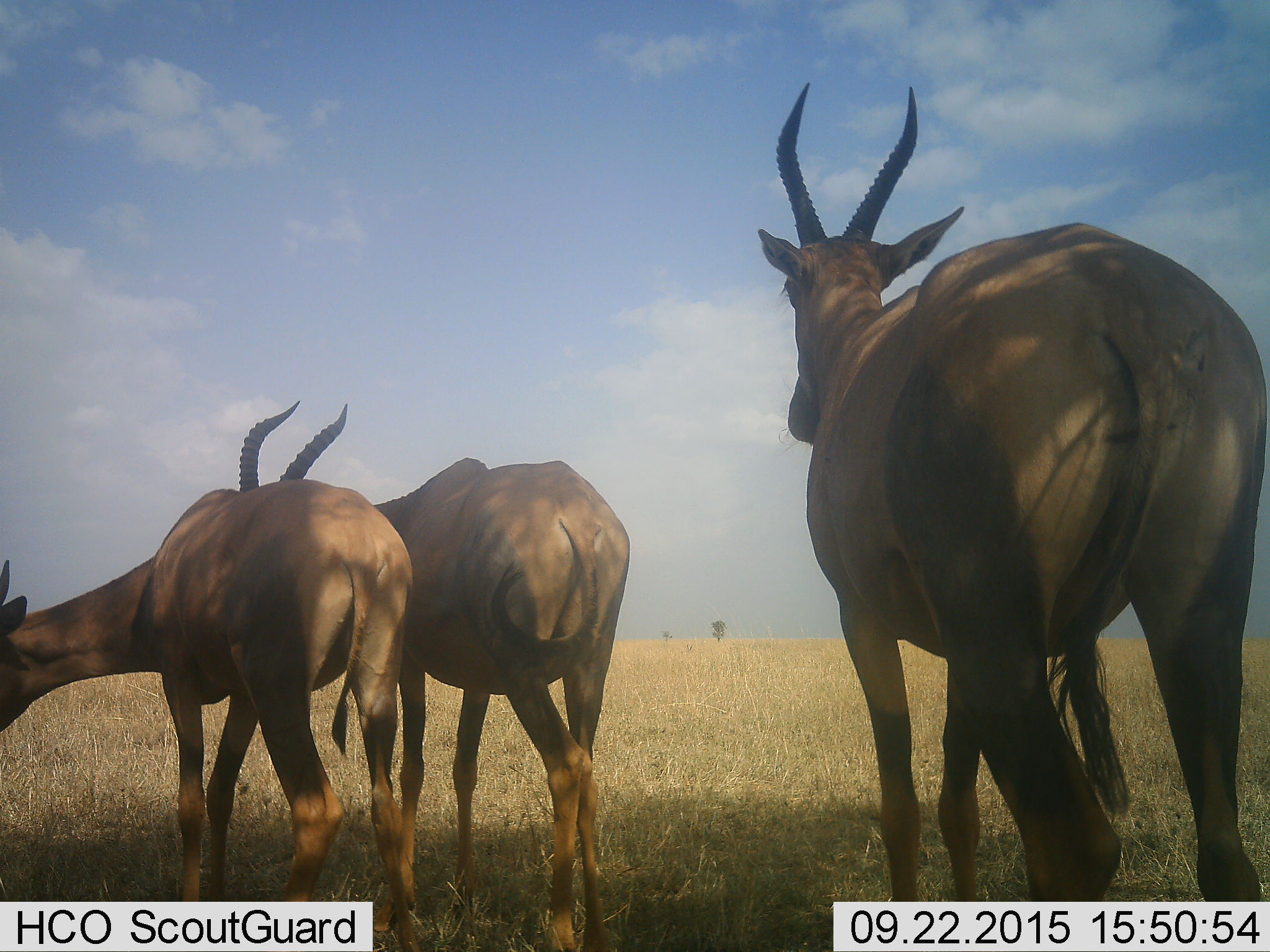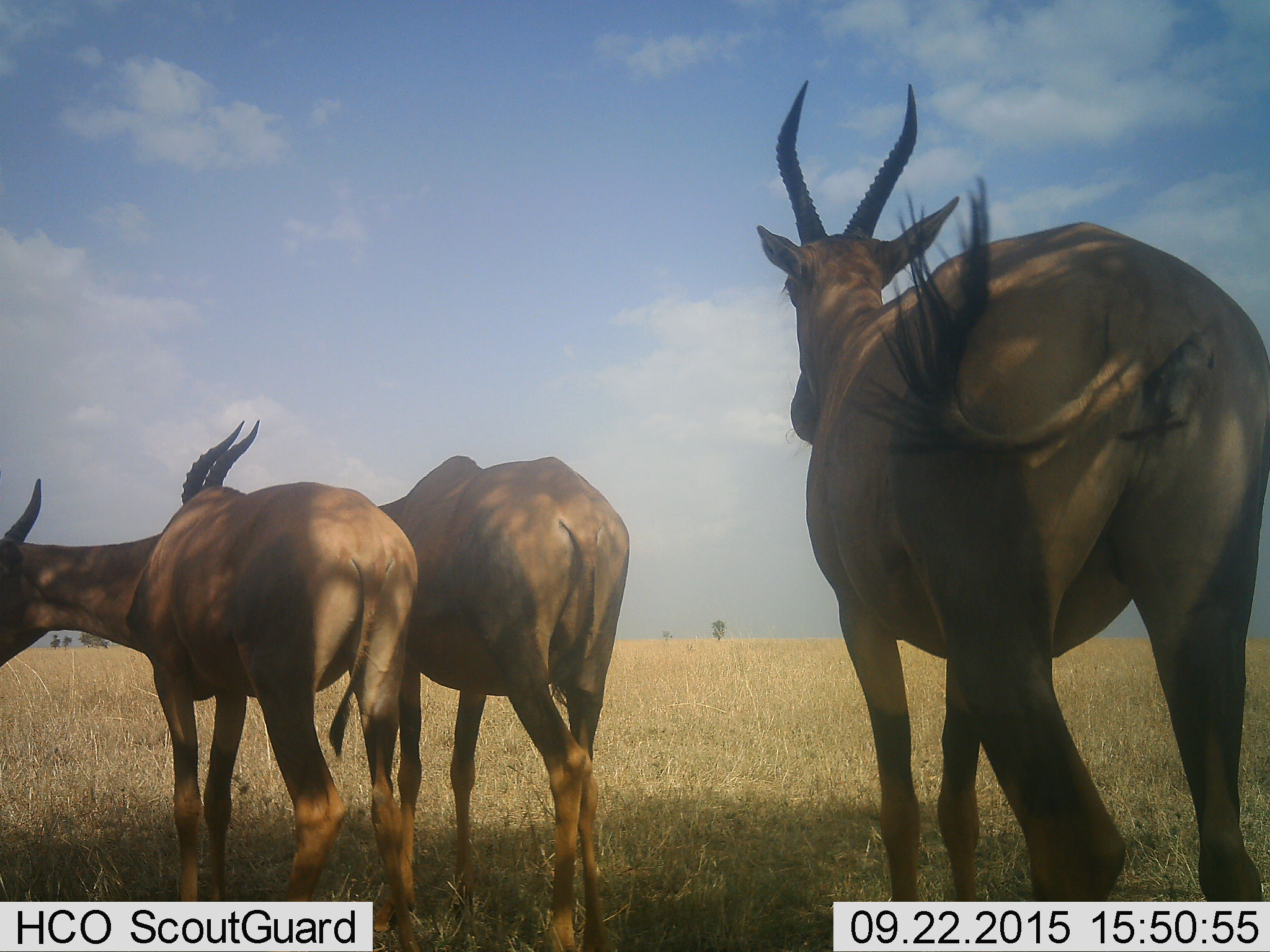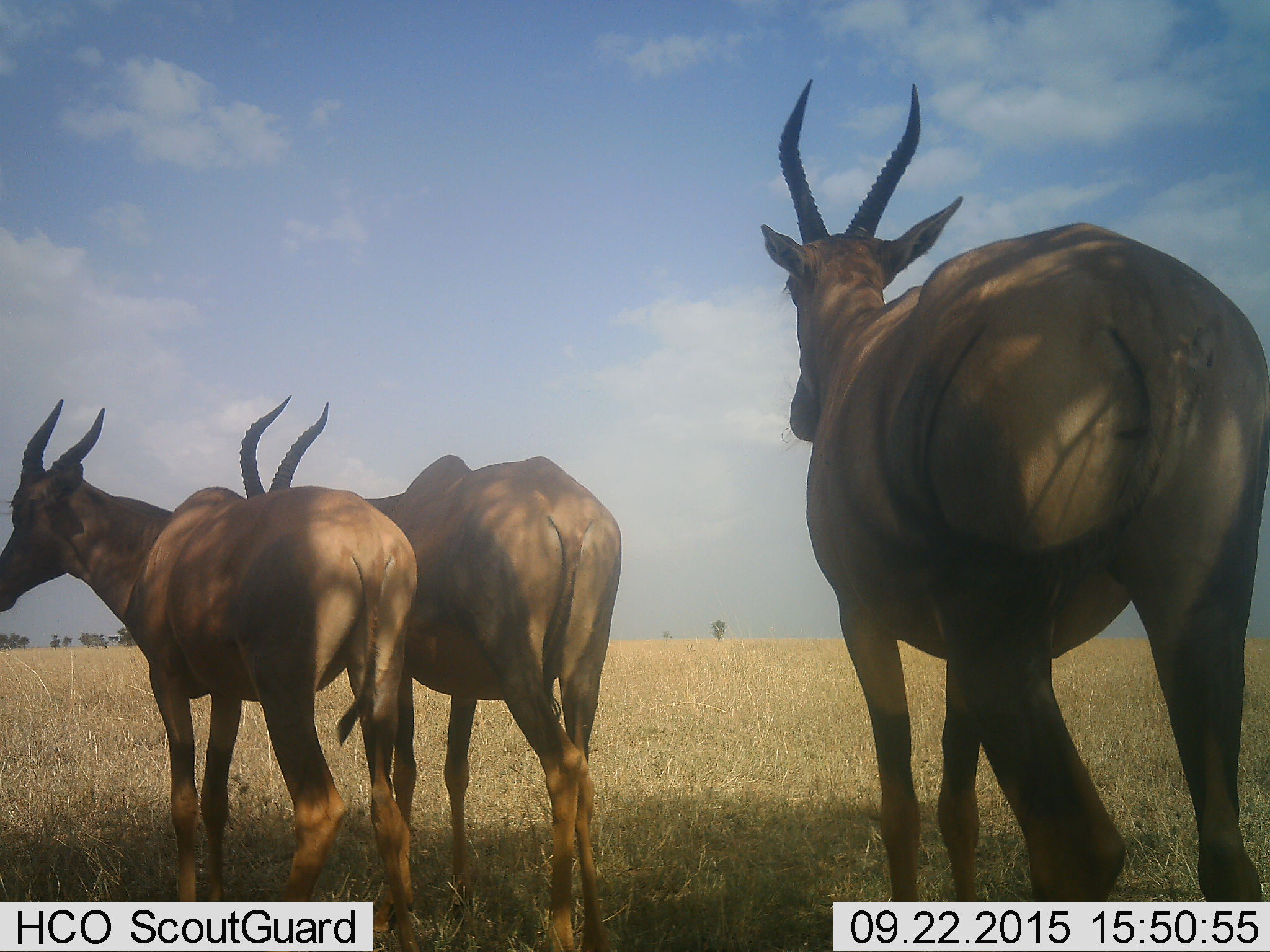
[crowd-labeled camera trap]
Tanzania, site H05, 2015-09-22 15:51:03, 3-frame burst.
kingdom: Animalia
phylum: Chordata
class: Mammalia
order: Artiodactyla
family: Bovidae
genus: Alcelaphus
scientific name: Alcelaphus buselaphus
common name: hartebeest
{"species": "hartebeest (Alcelaphus buselaphus)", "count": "3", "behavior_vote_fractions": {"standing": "100%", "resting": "0%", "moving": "20%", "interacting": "20%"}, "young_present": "0%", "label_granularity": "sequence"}